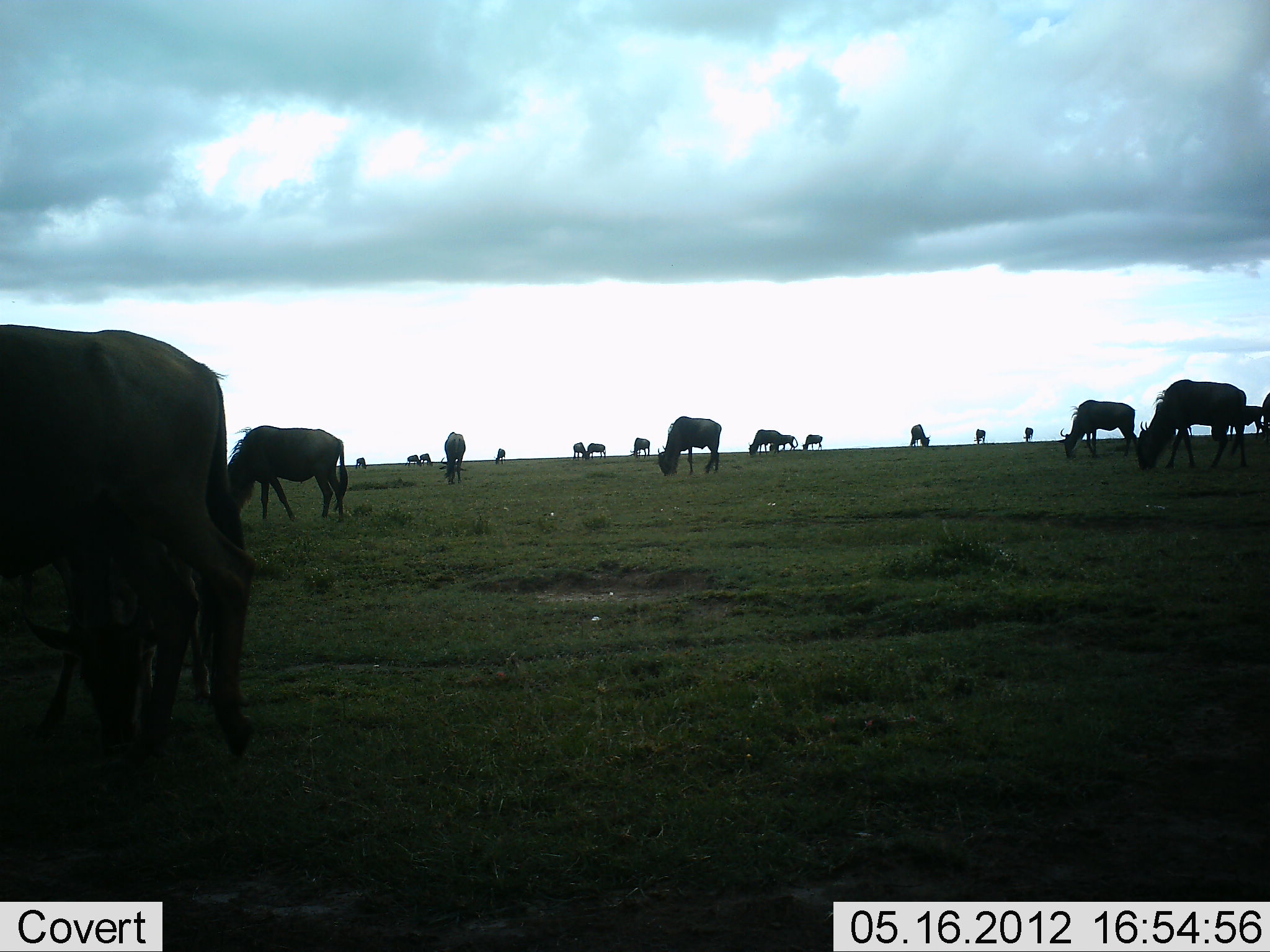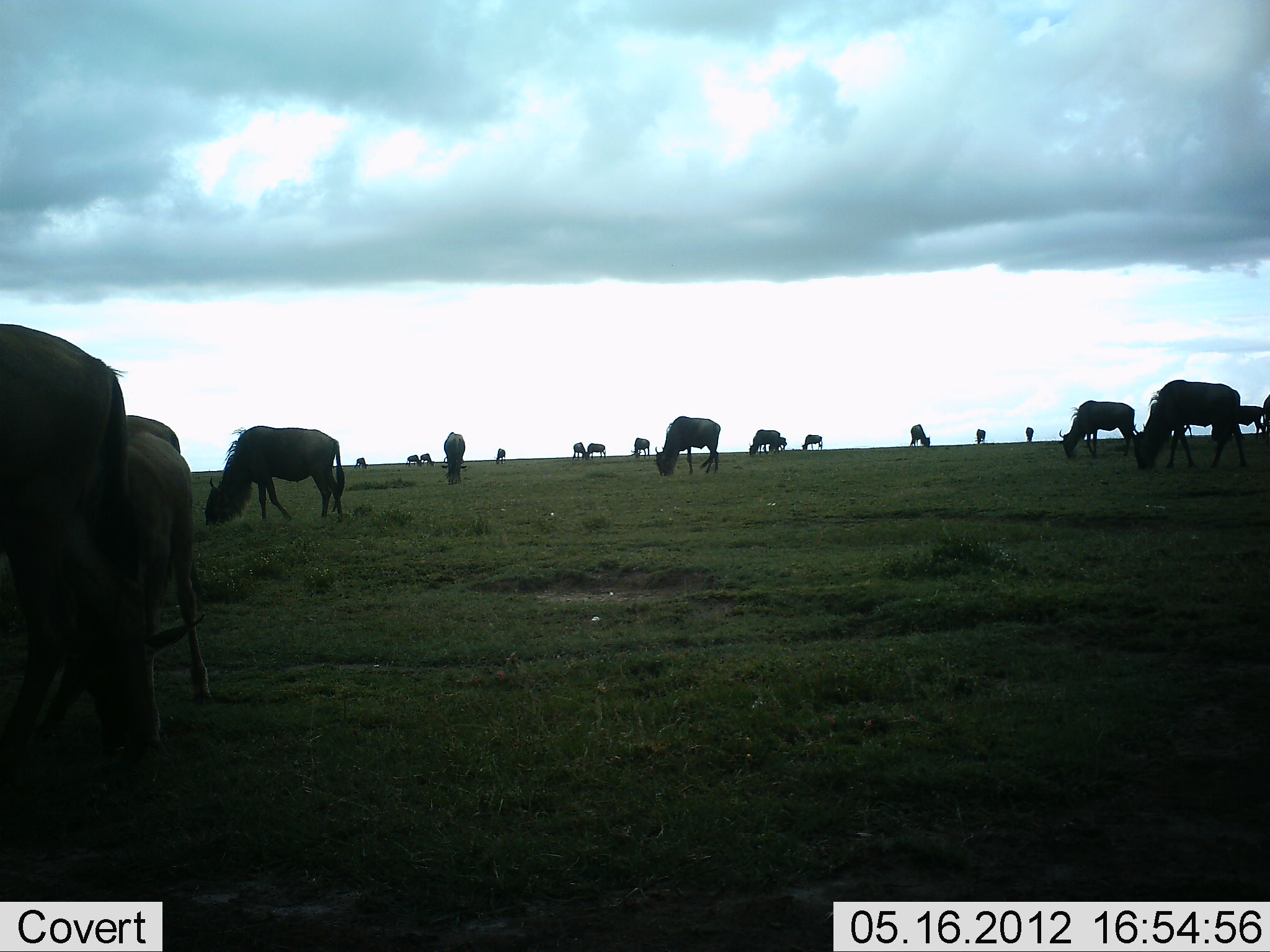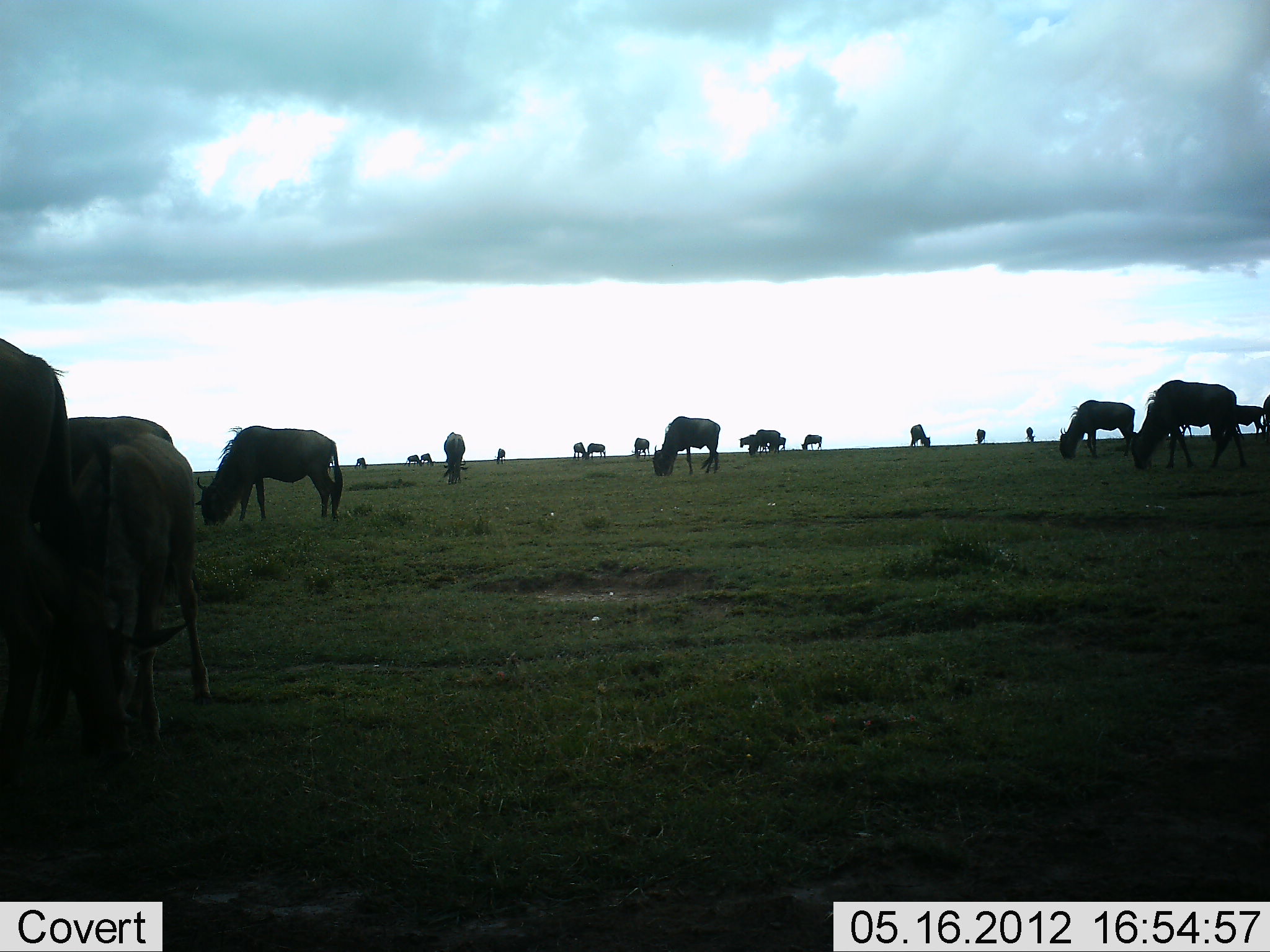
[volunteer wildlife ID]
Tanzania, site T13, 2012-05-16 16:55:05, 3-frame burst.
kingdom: Animalia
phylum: Chordata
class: Mammalia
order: Artiodactyla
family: Bovidae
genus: Connochaetes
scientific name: Connochaetes taurinus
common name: blue wildebeest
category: wildebeest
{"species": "wildebeest (blue wildebeest) (Connochaetes taurinus)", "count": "11-50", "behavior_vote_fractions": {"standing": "20%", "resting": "0%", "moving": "10%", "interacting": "0%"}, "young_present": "0%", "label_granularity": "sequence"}